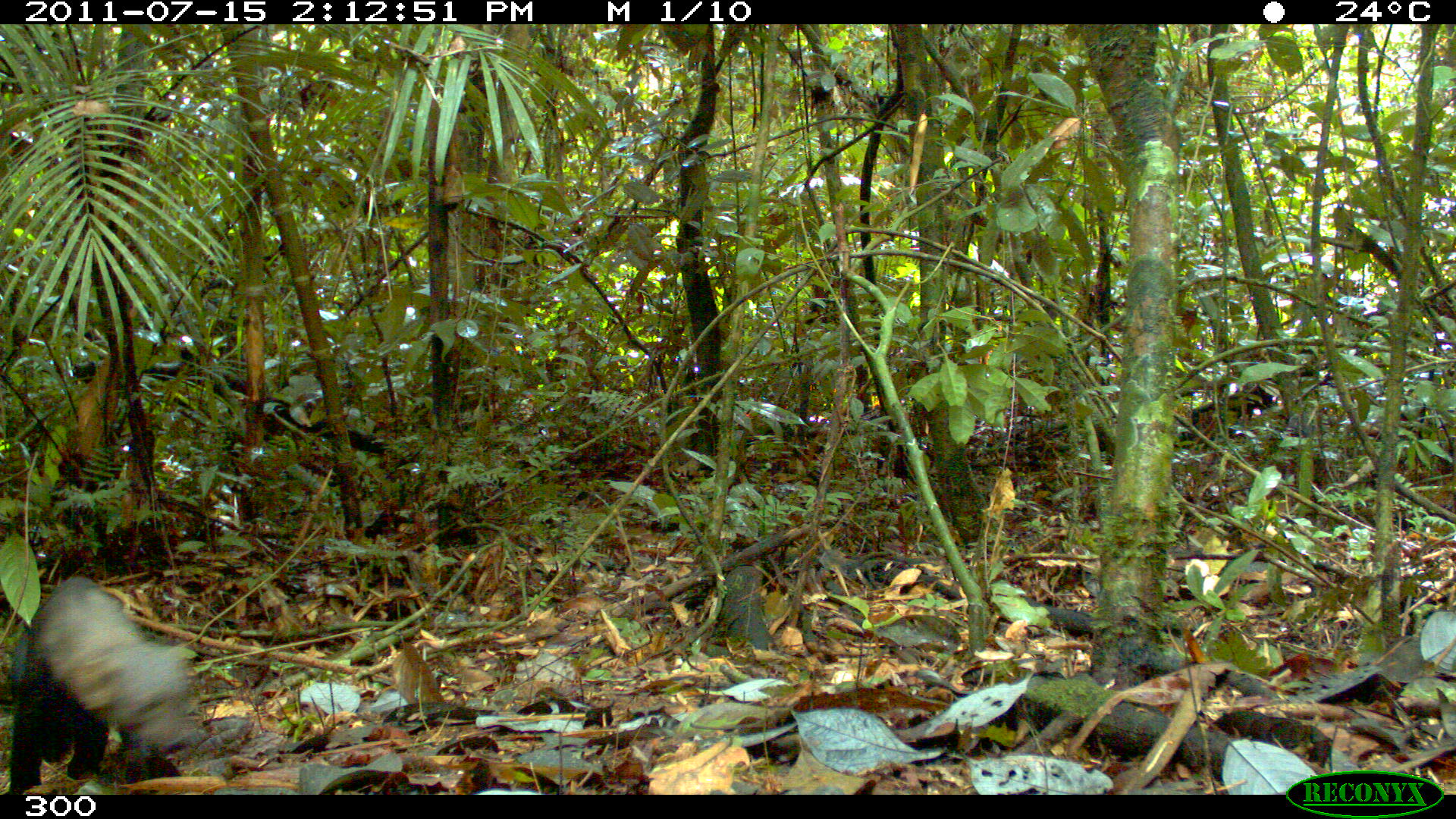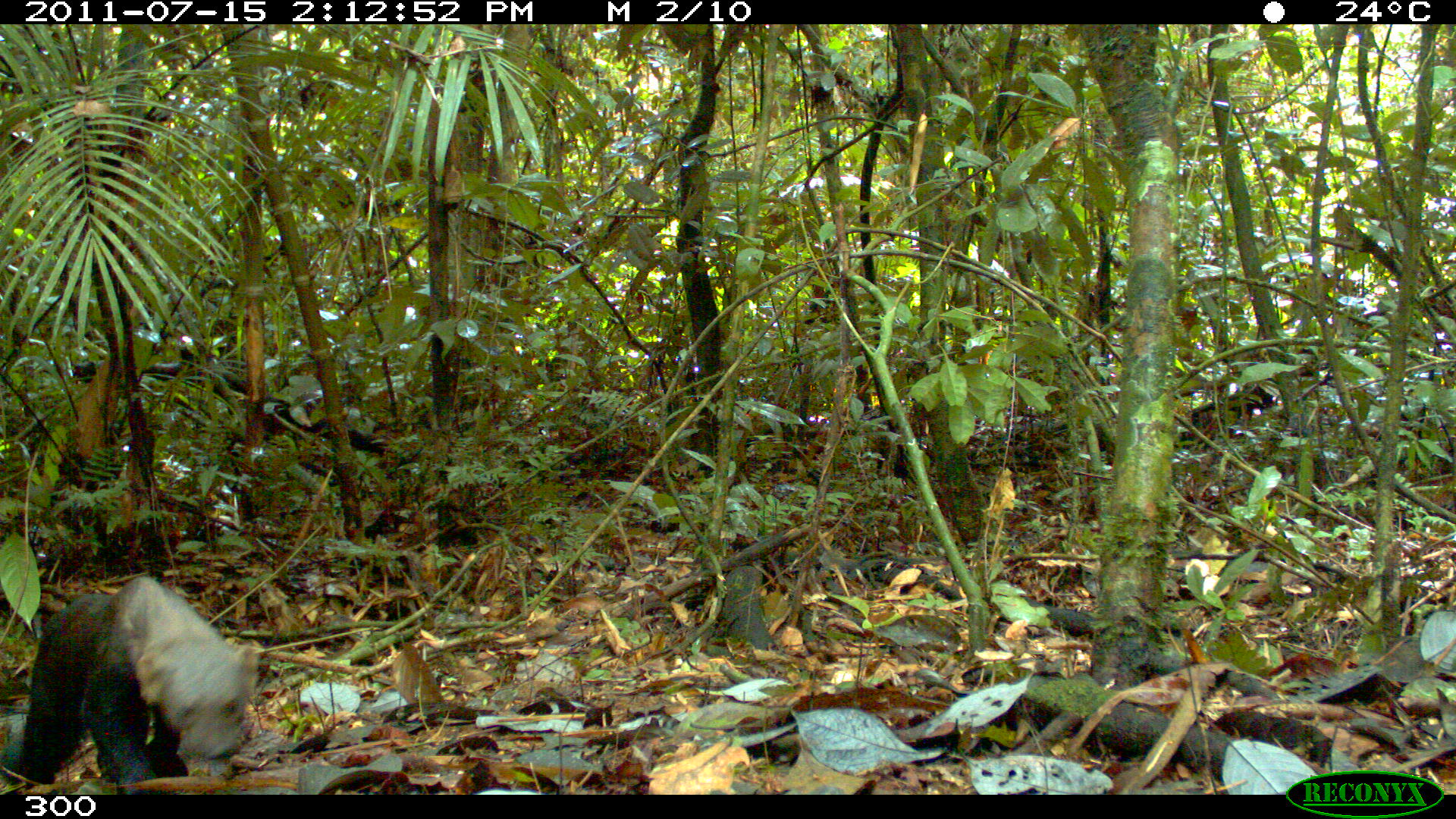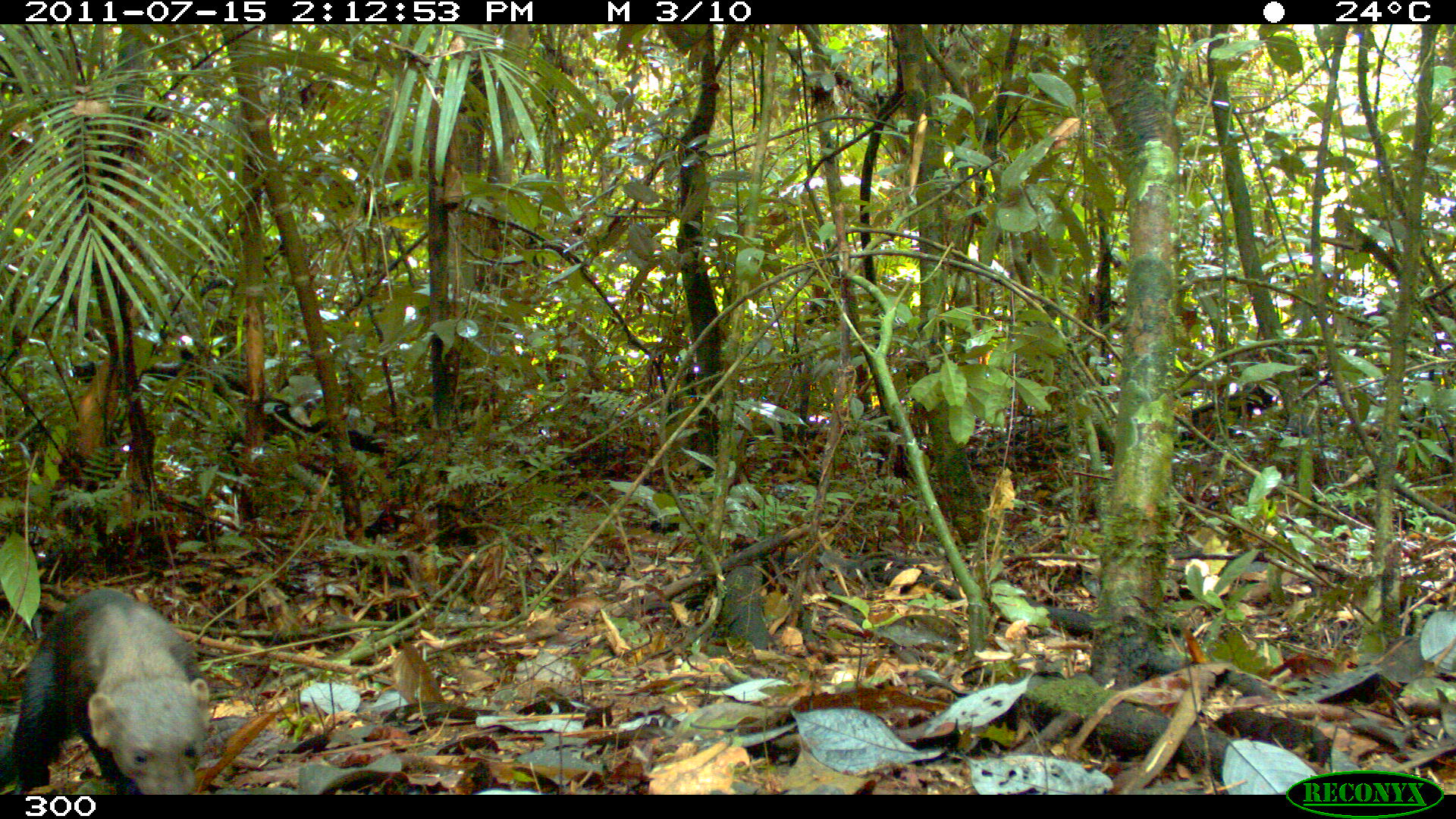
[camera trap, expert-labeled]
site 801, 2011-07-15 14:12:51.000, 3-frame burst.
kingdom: Animalia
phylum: Chordata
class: Mammalia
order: Carnivora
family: Mustelidae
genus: Eira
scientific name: Eira barbara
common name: tayra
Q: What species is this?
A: Eira barbara (tayra).